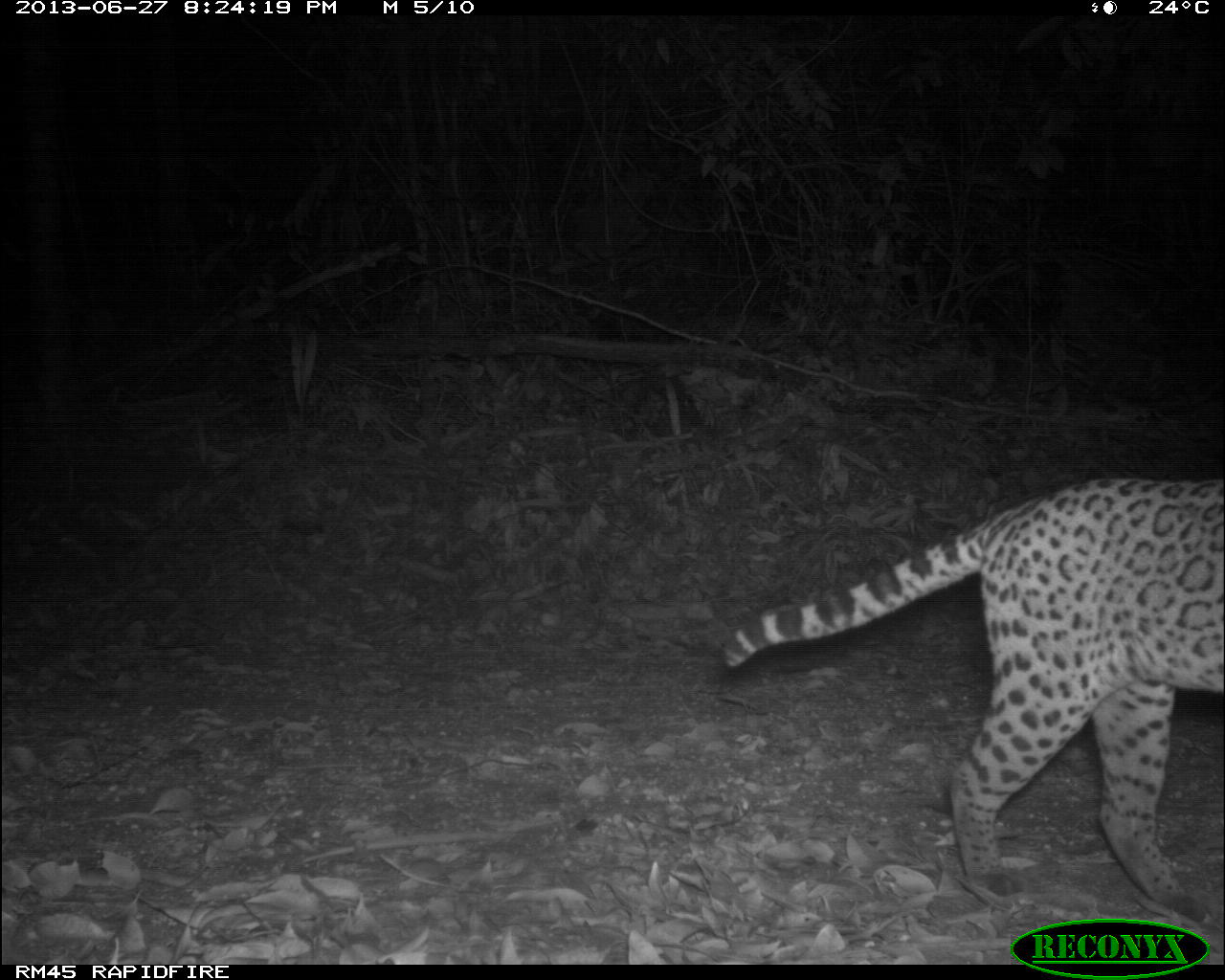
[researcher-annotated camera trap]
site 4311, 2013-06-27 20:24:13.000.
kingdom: Animalia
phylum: Chordata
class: Mammalia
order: Carnivora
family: Felidae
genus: Leopardus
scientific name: Leopardus pardalis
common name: ocelot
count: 1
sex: female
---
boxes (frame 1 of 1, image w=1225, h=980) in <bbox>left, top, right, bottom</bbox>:
leopardus pardalis: <bbox>714, 475, 1225, 936</bbox>